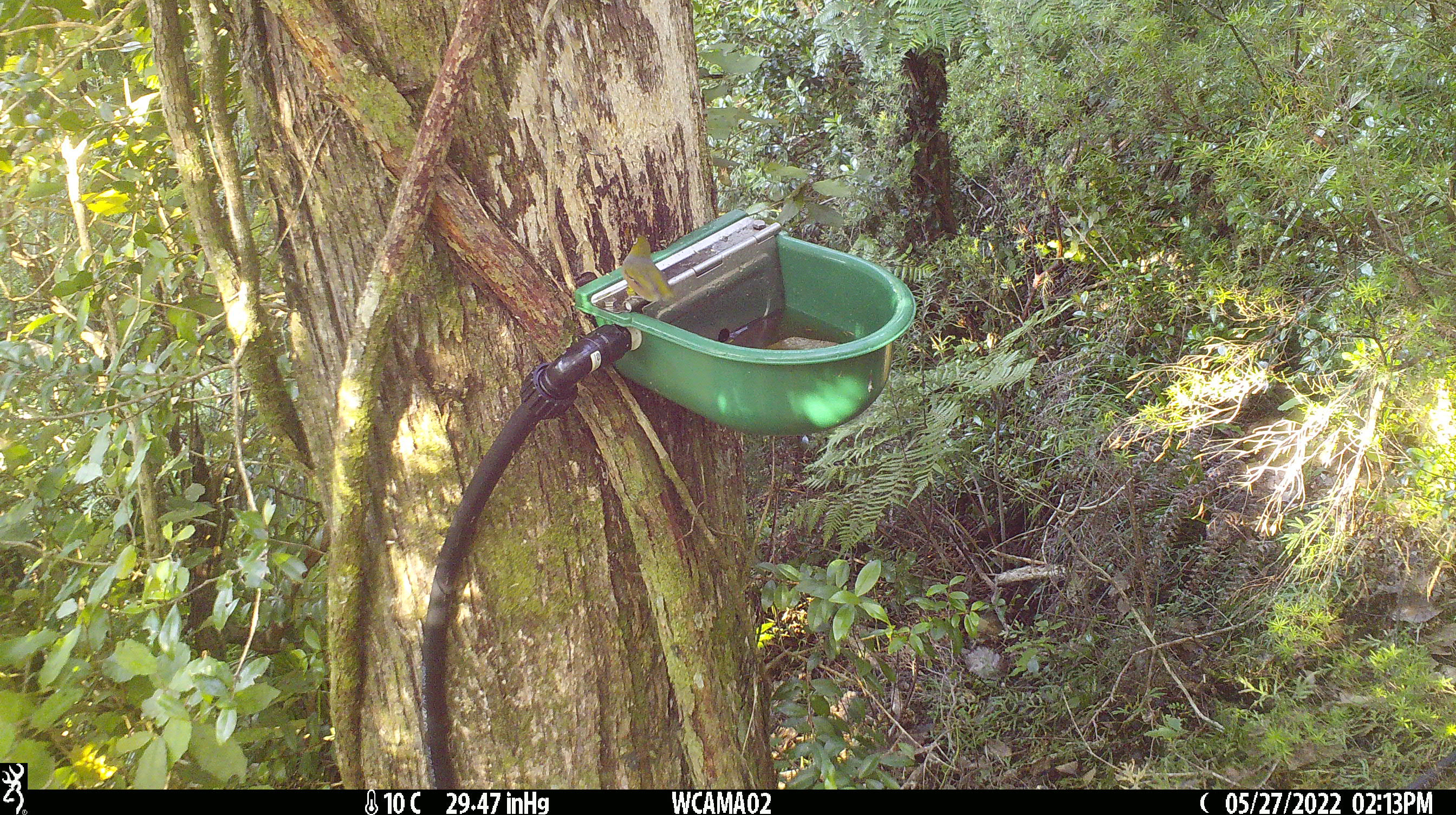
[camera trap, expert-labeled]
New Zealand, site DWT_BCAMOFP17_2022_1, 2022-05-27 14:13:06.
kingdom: Animalia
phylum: Chordata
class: Aves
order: Passeriformes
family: Zosteropidae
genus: Zosterops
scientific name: Zosterops lateralis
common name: silvereye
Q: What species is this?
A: Silvereye (Zosterops lateralis).